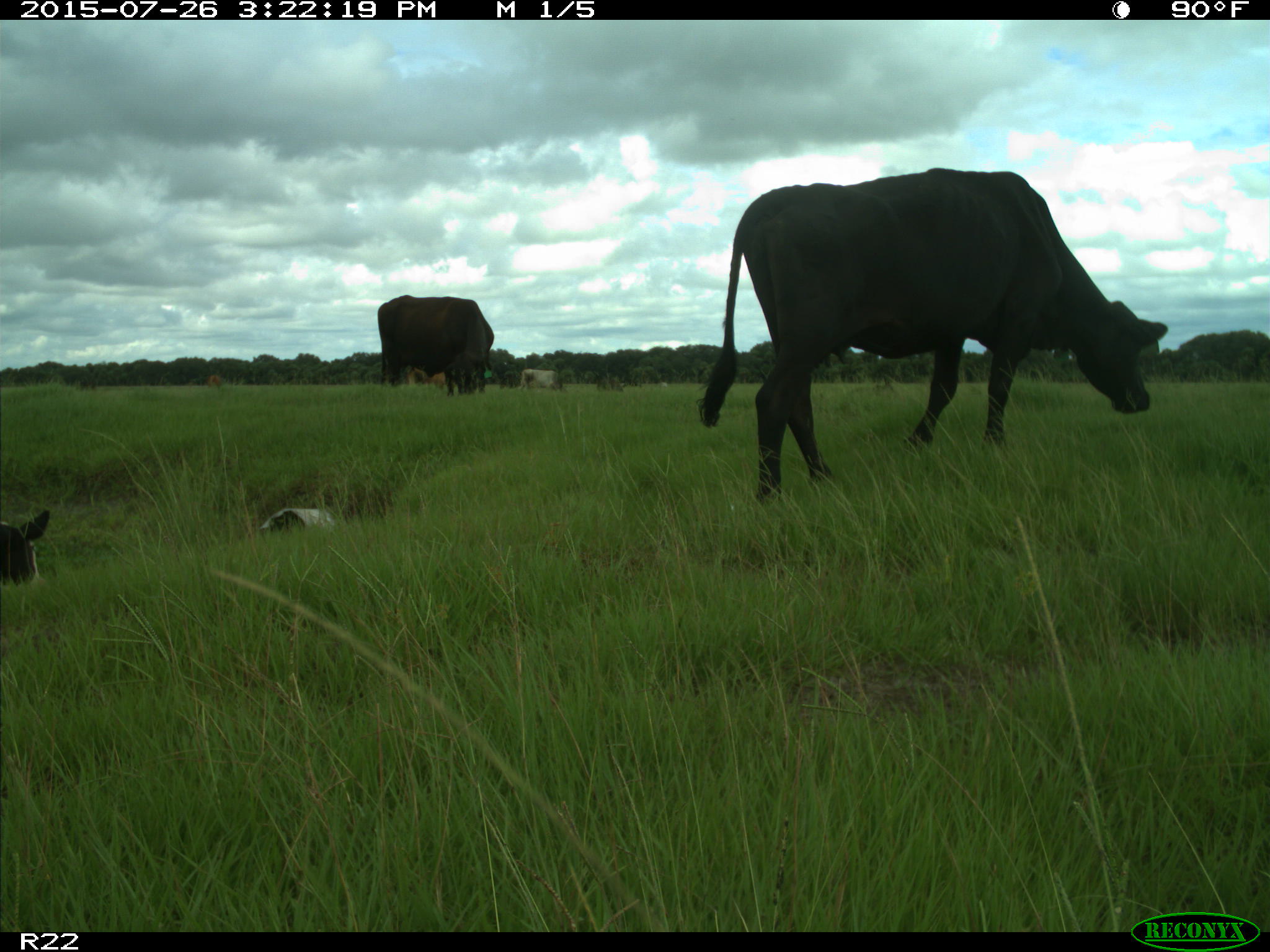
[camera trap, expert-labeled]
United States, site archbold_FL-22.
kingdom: Animalia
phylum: Chordata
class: Mammalia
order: Artiodactyla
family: Bovidae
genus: Bos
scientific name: Bos taurus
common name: domestic cow